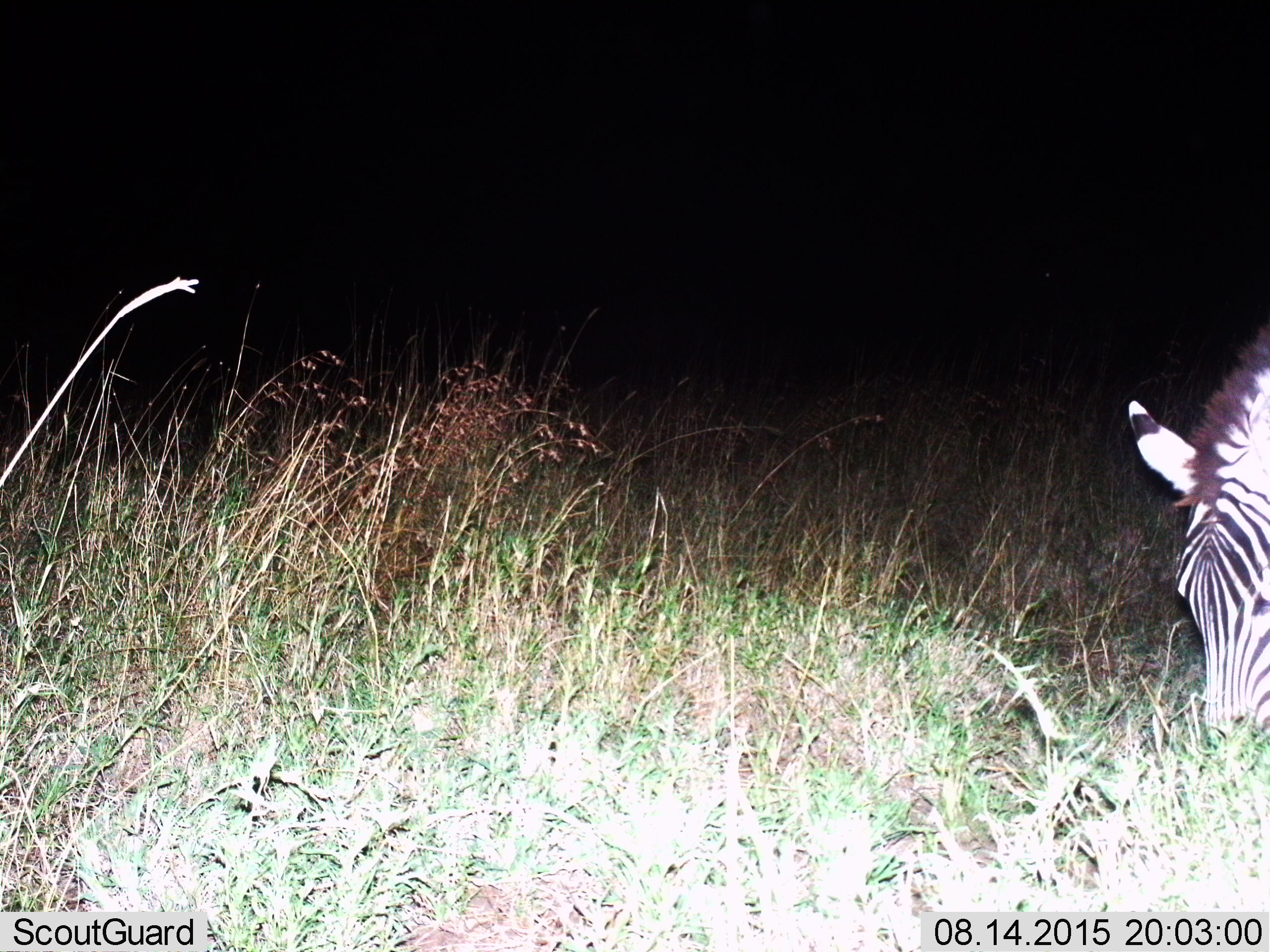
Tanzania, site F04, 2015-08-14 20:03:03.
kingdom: Animalia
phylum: Chordata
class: Mammalia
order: Perissodactyla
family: Equidae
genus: Equus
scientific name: Equus quagga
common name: plains zebra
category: zebra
Zebra (plains zebra) (Equus quagga), count 1. Behavior (volunteer vote fractions): standing 19%, resting 0%, moving 0%, interacting 0%. Young present (vote fraction): 0%. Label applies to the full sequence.